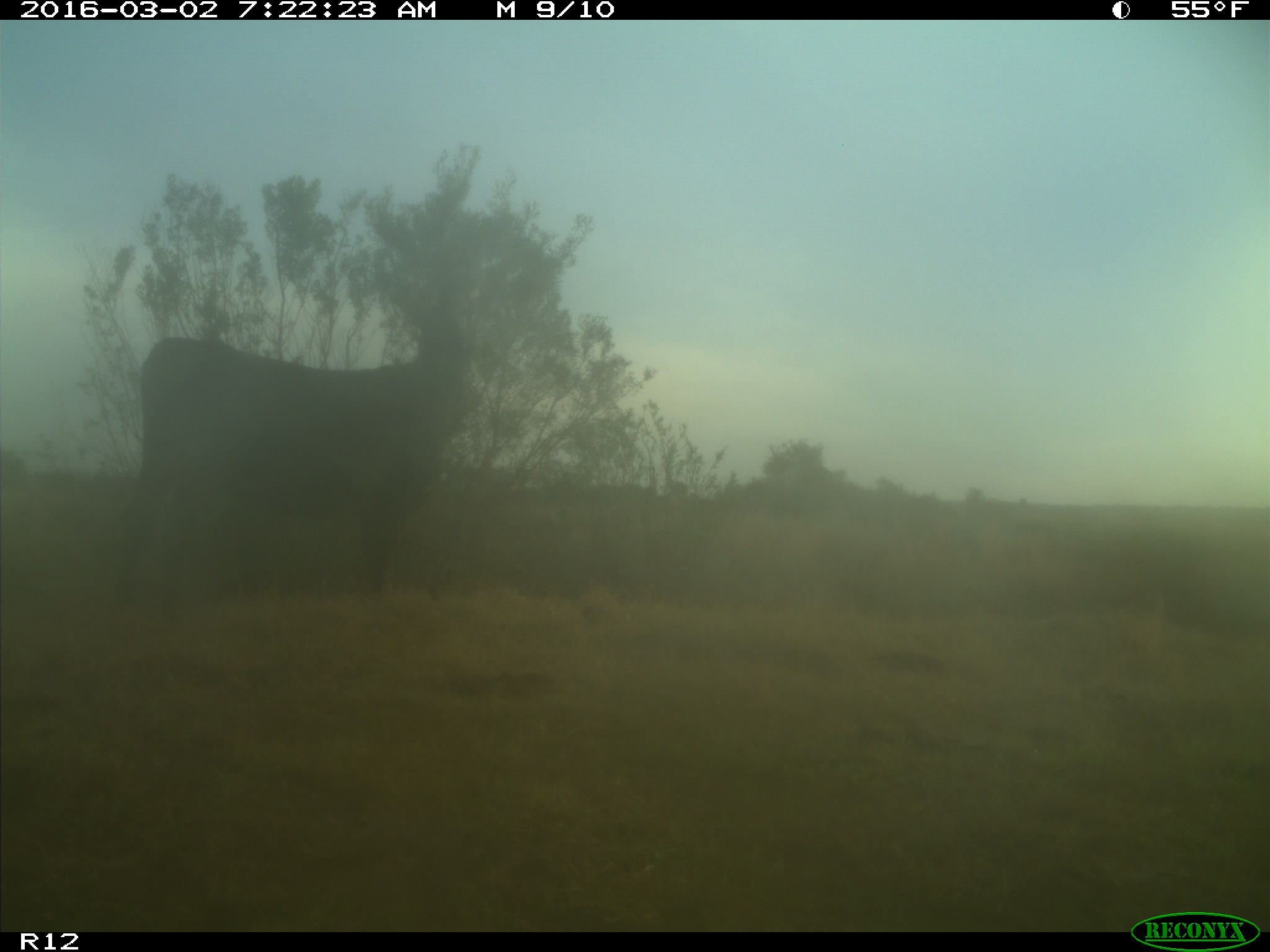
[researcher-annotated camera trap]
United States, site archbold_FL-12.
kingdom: Animalia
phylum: Chordata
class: Mammalia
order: Artiodactyla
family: Bovidae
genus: Bos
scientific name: Bos taurus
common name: domestic cow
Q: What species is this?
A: Bos taurus (domestic cow).